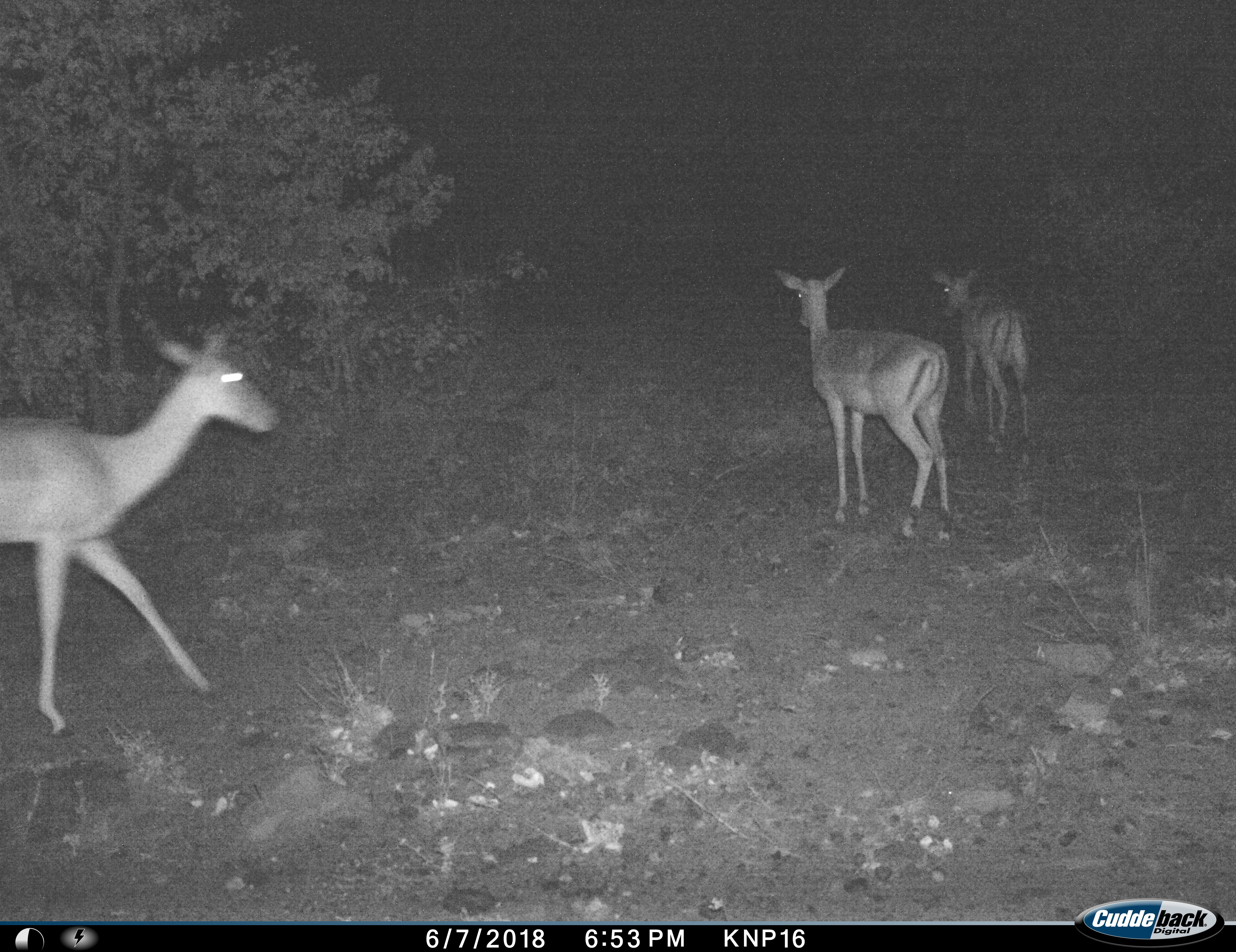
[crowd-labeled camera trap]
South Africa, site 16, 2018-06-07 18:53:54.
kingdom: Animalia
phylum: Chordata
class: Mammalia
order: Artiodactyla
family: Bovidae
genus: Aepyceros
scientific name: Aepyceros melampus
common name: impala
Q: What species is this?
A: Impala (Aepyceros melampus).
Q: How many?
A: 3.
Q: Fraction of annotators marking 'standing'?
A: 20%.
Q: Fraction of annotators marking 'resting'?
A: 0%.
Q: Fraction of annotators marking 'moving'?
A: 100%.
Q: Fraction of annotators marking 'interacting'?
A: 0%.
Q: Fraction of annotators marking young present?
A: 0%.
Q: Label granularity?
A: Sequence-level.